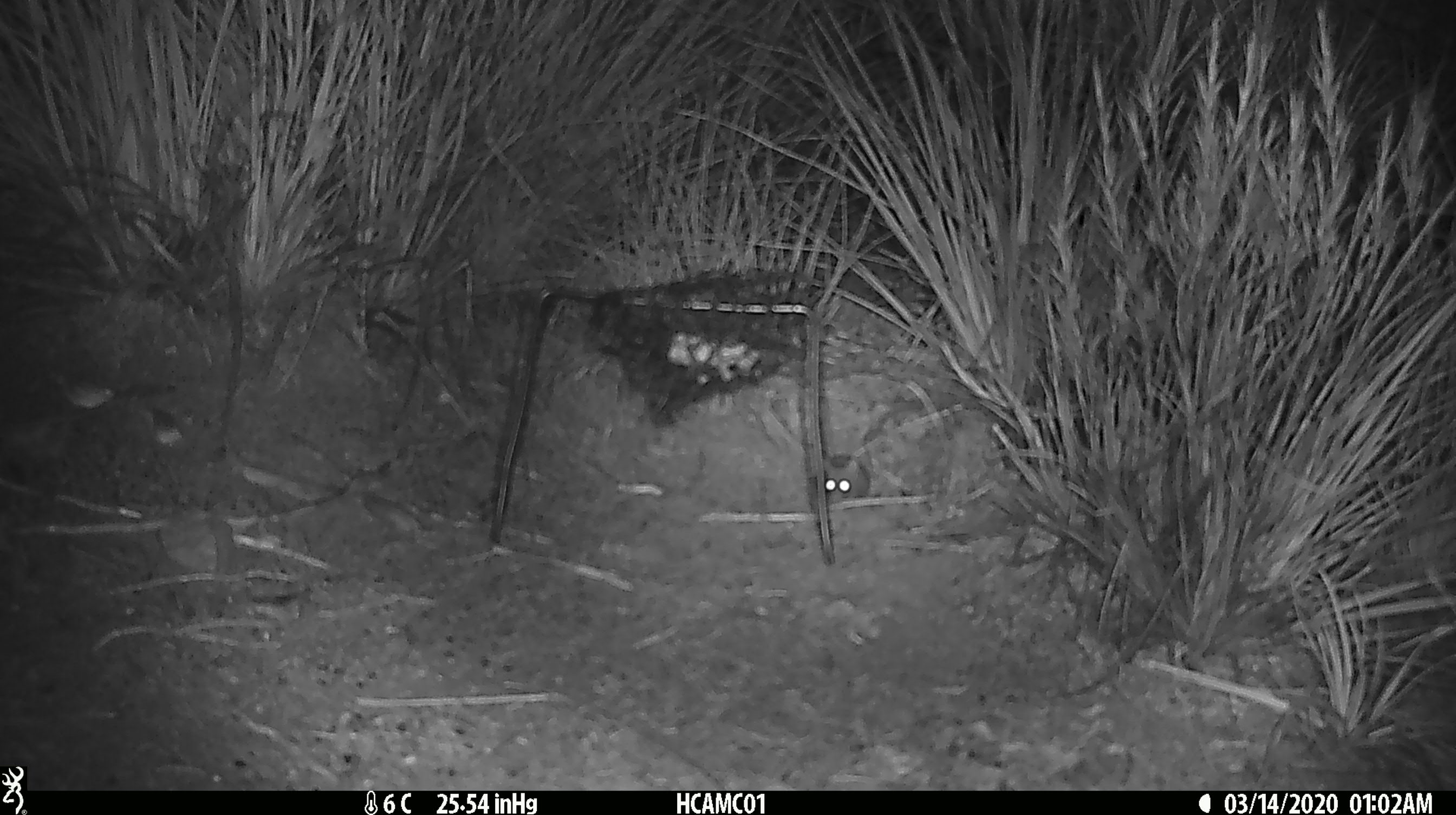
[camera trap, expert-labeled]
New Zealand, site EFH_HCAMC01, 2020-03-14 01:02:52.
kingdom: Animalia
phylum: Chordata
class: Mammalia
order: Rodentia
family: Muridae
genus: Mus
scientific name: Mus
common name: mouse